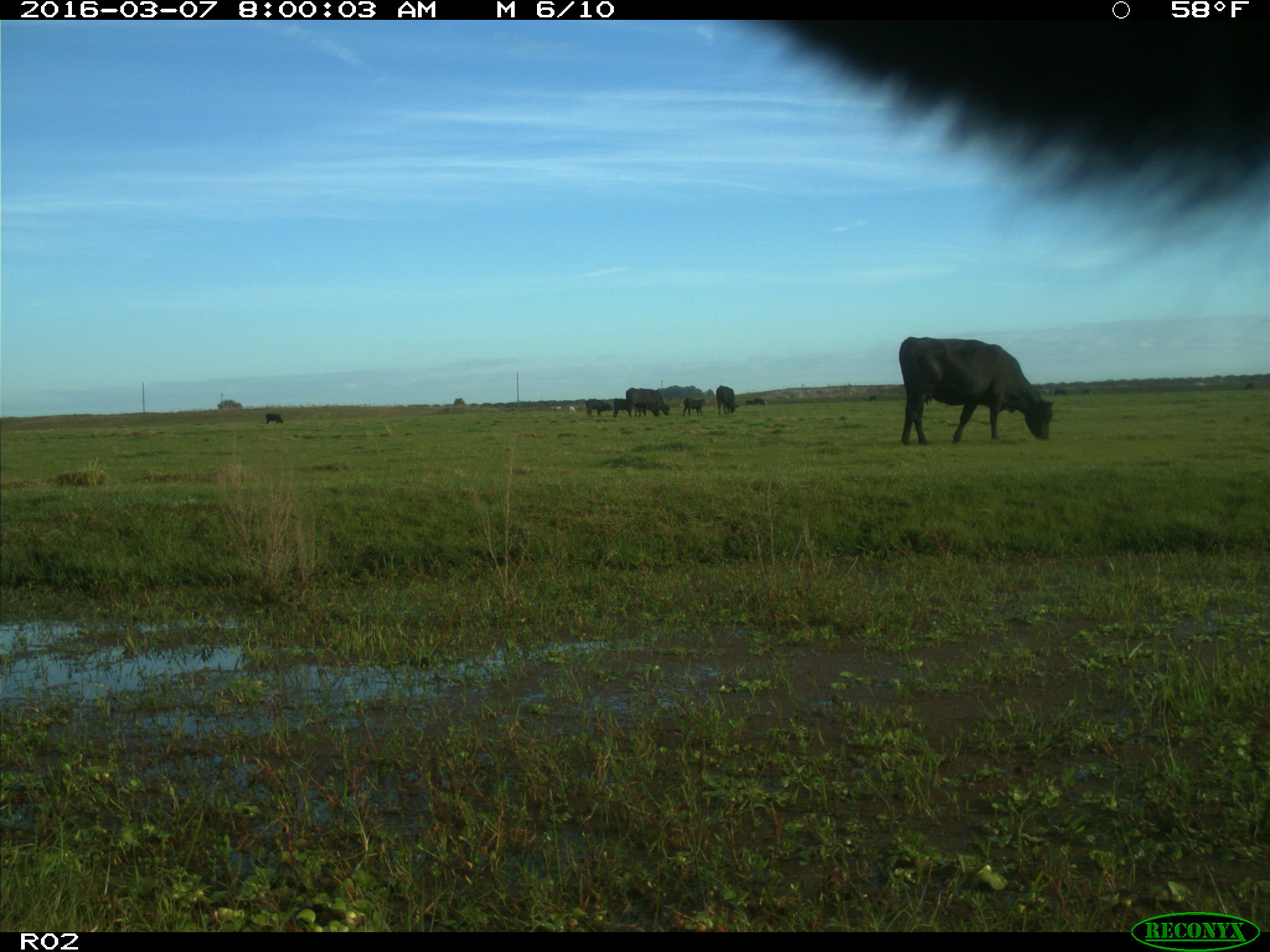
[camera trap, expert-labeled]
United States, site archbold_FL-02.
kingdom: Animalia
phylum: Chordata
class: Mammalia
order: Artiodactyla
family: Bovidae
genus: Bos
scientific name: Bos taurus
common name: domestic cow